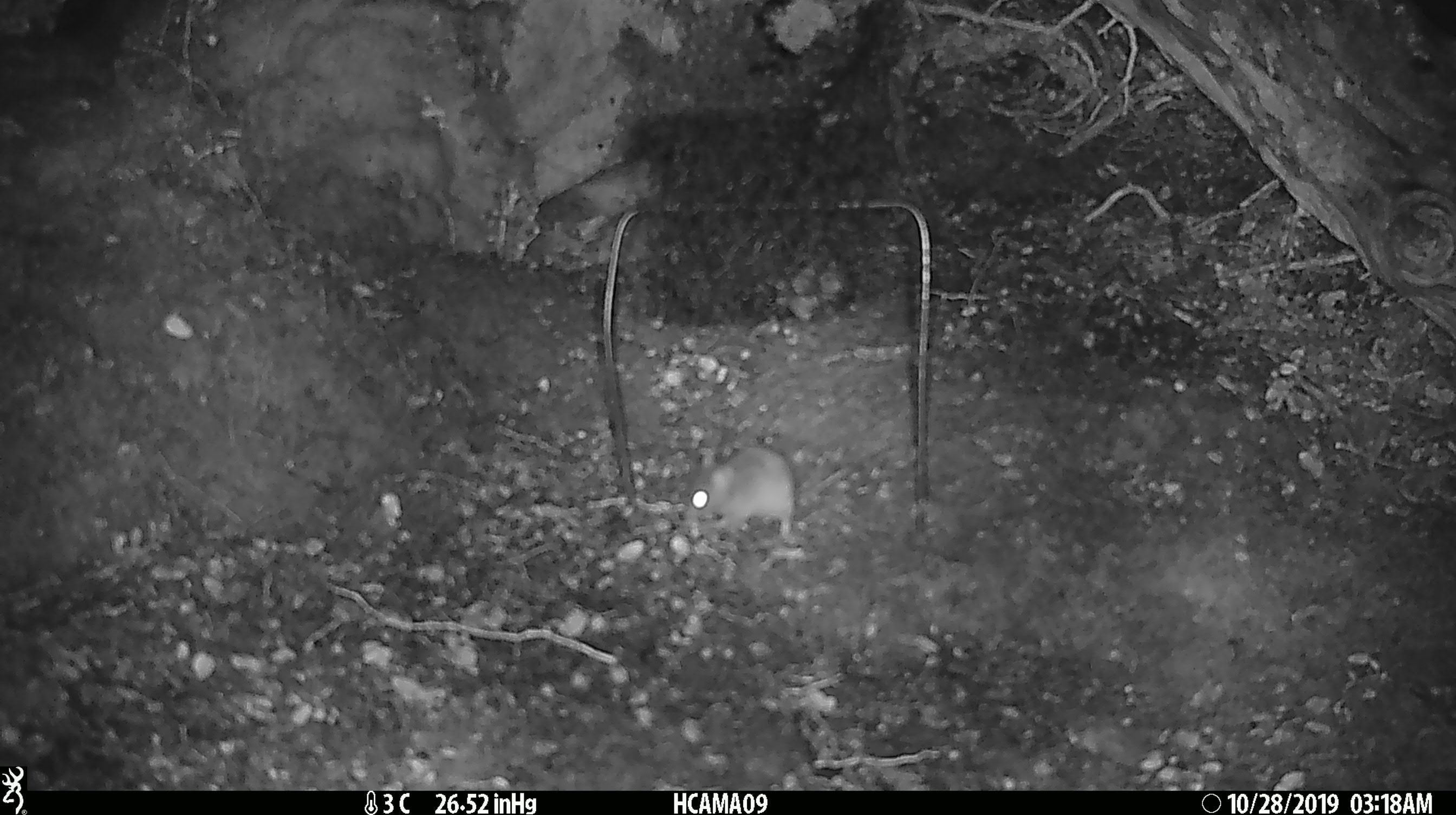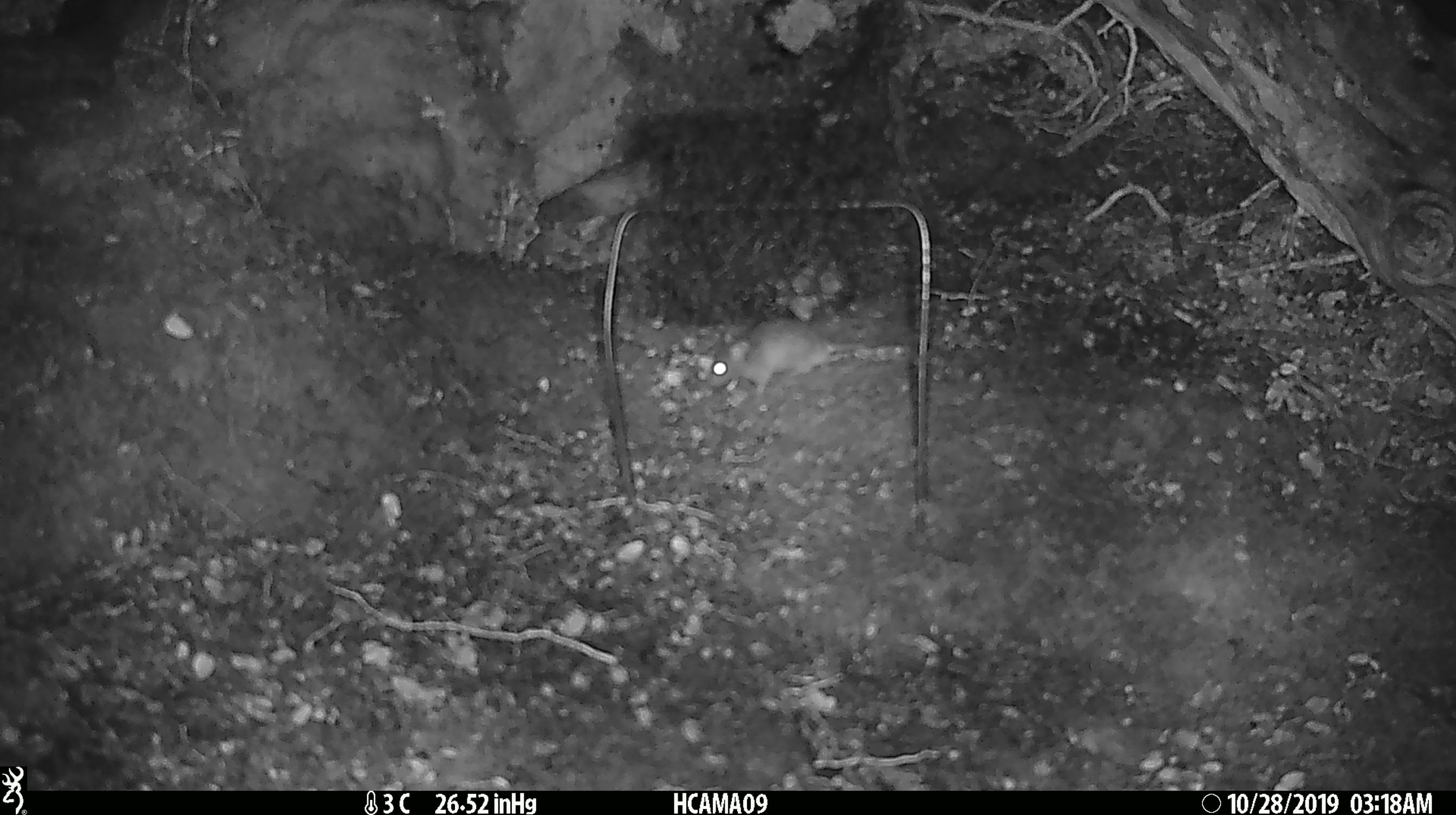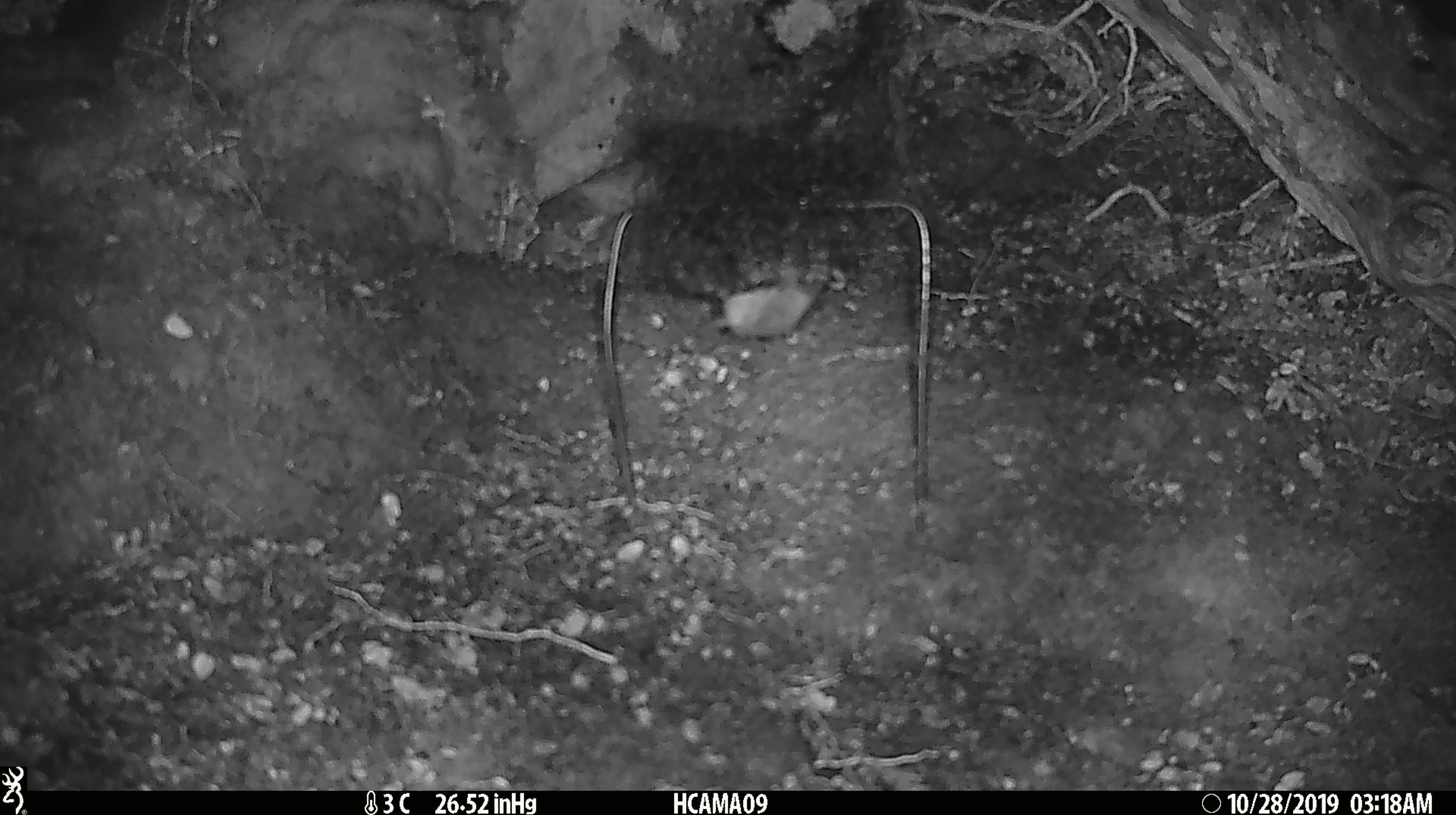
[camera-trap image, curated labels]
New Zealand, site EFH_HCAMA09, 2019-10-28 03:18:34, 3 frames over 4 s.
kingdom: Animalia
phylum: Chordata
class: Mammalia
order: Rodentia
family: Muridae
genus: Mus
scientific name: Mus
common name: mouse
Mouse (Mus).